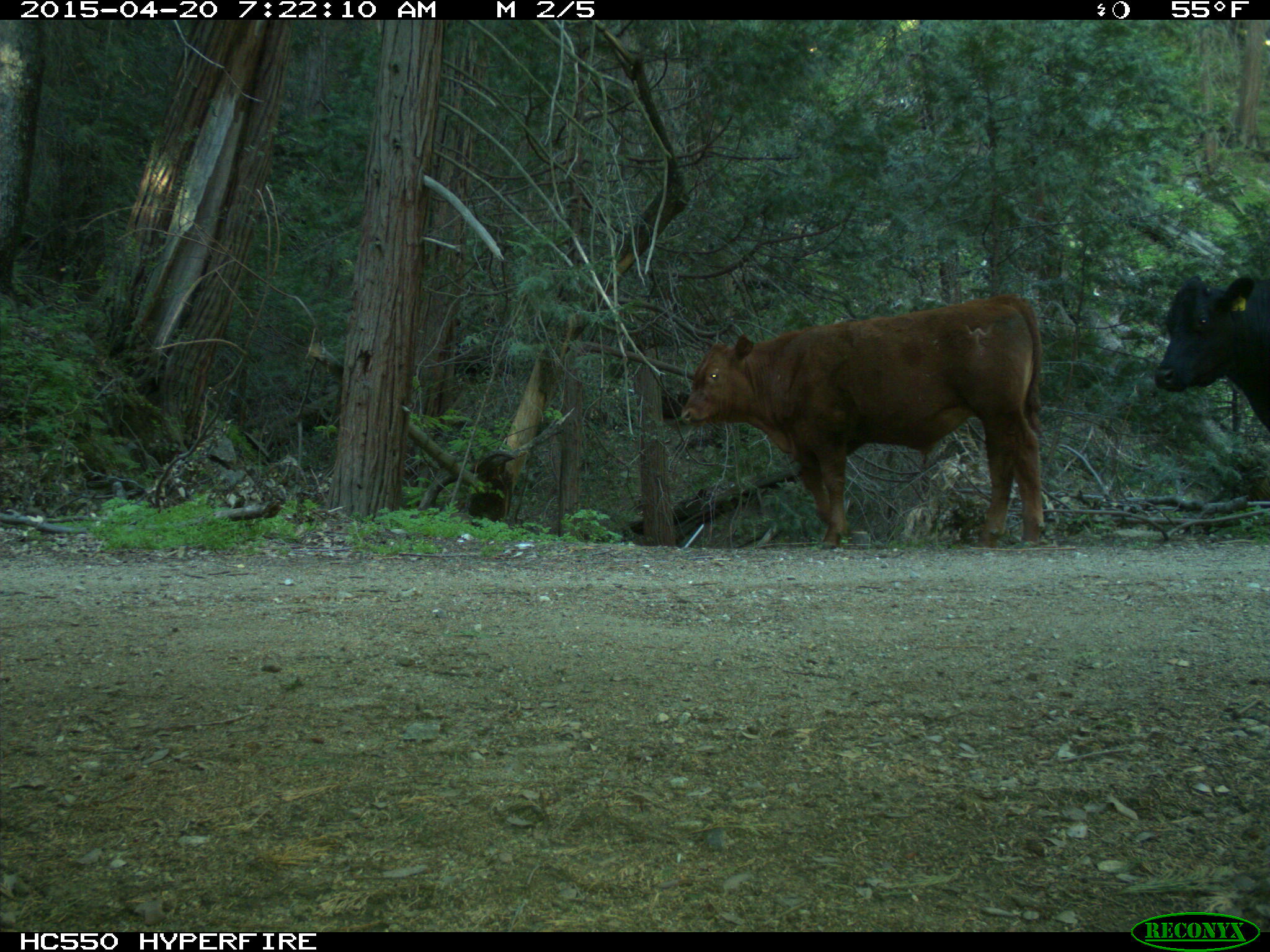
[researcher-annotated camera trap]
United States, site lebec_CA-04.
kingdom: Animalia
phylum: Chordata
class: Mammalia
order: Artiodactyla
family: Bovidae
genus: Bos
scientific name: Bos taurus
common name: domestic cow